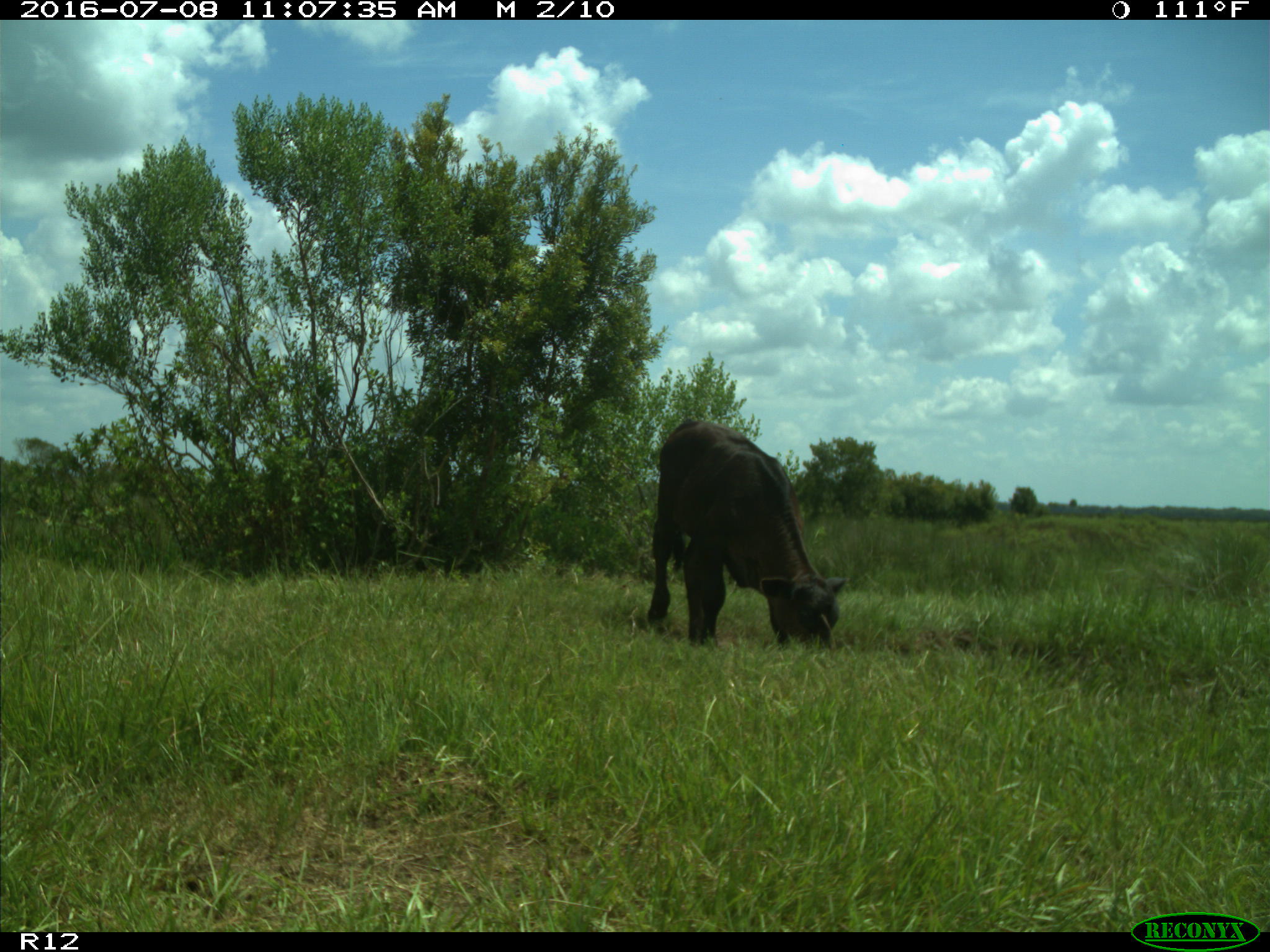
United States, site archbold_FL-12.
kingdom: Animalia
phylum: Chordata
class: Mammalia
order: Artiodactyla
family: Bovidae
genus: Bos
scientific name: Bos taurus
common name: domestic cow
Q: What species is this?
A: Bos taurus (domestic cow).